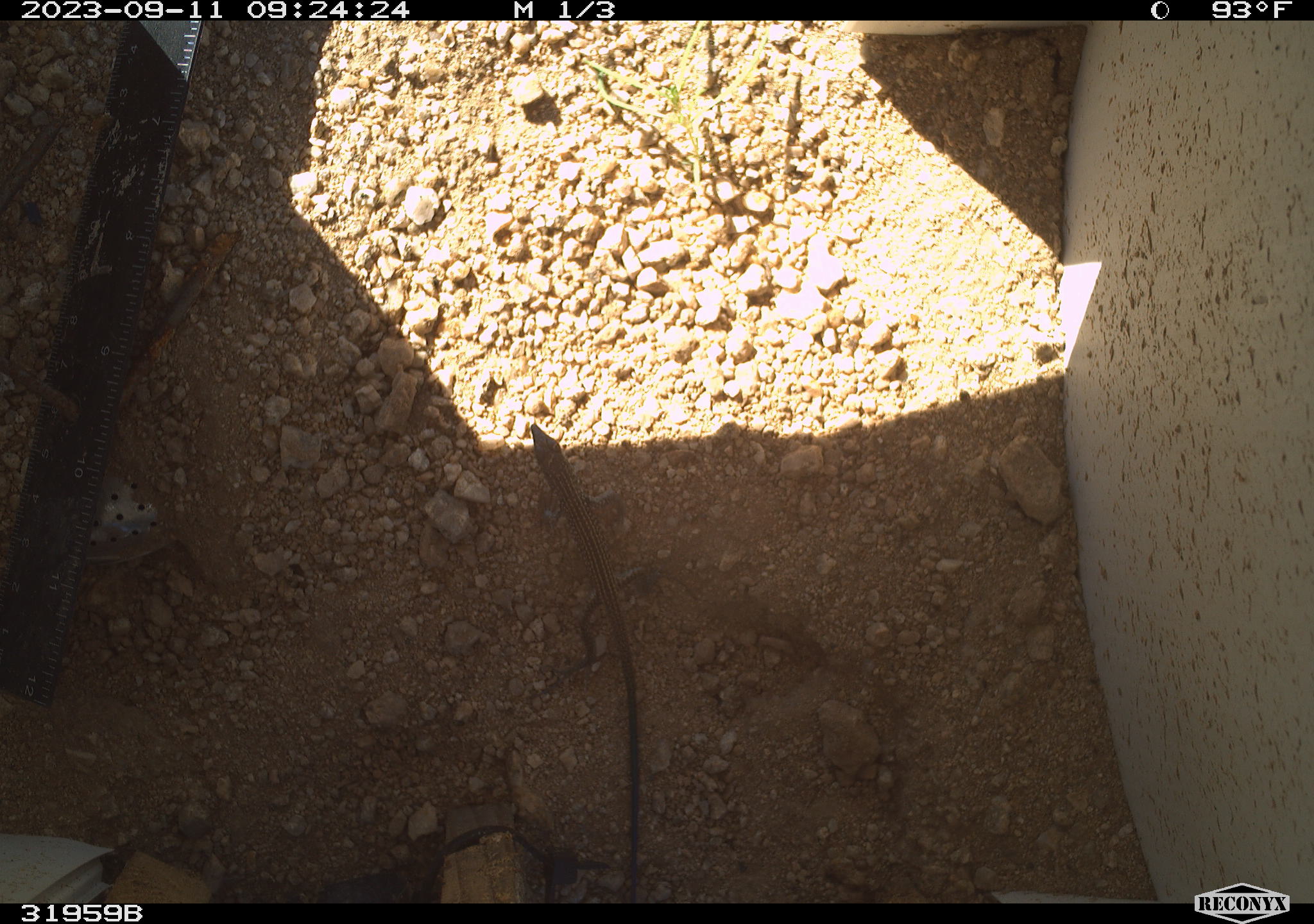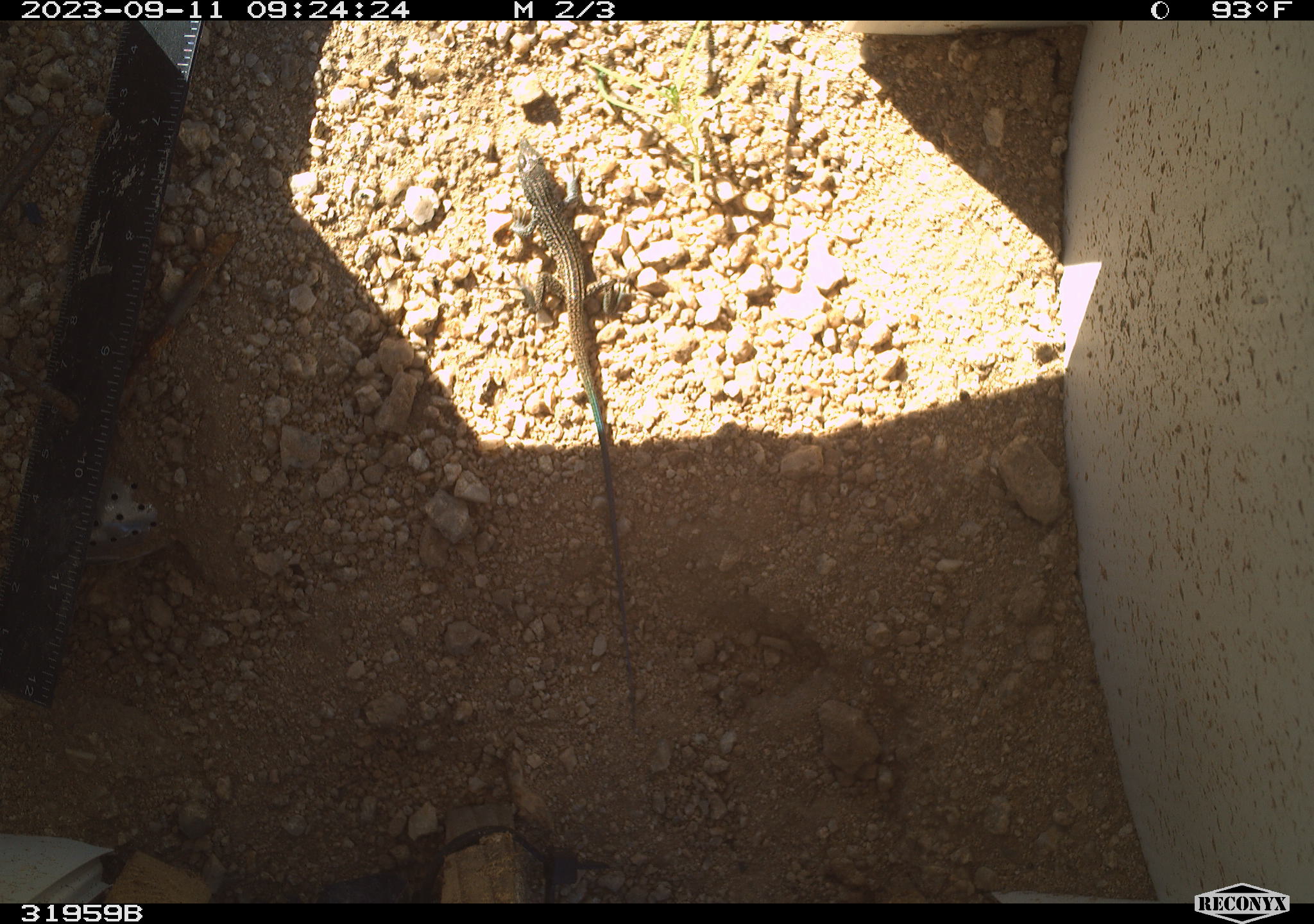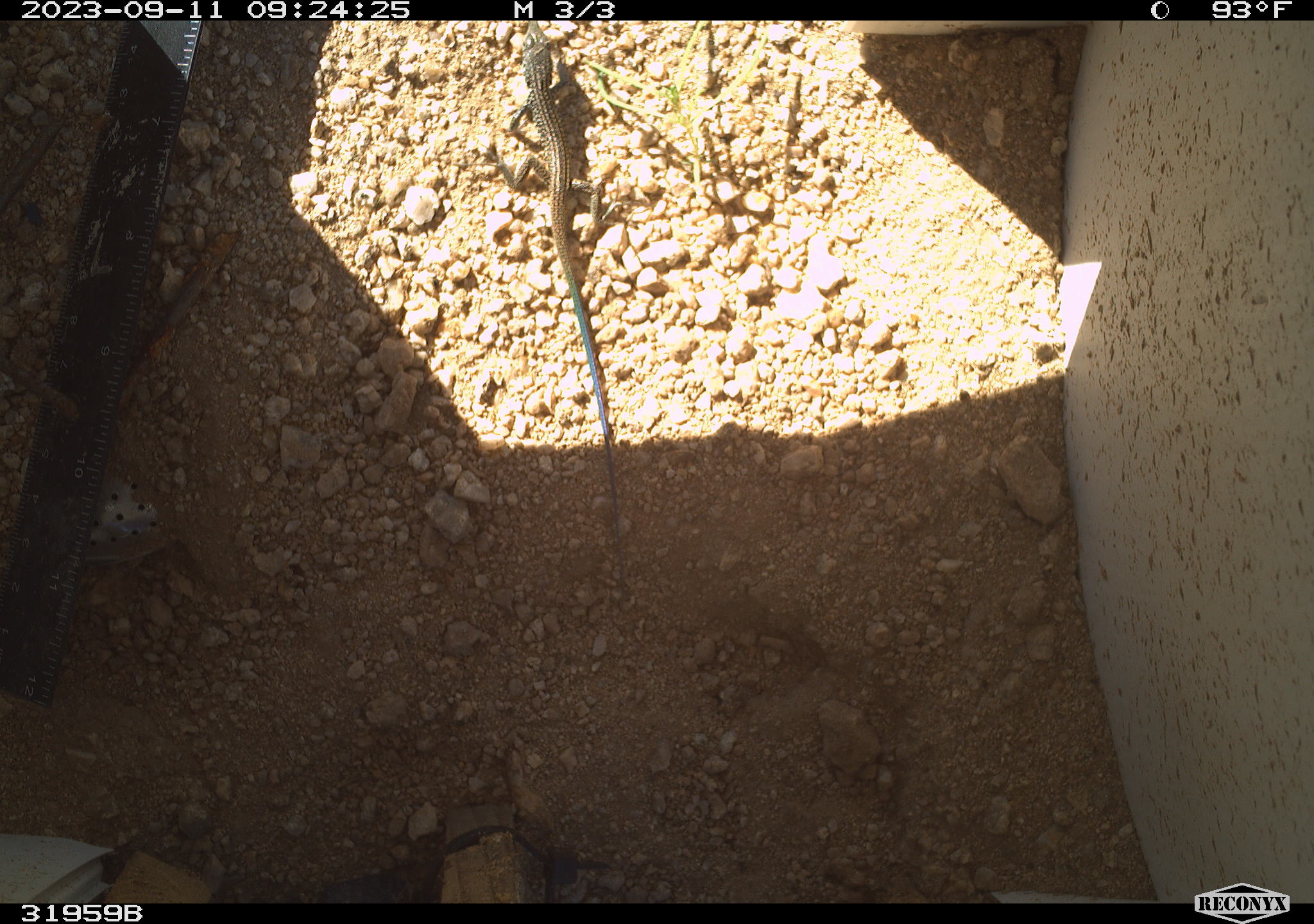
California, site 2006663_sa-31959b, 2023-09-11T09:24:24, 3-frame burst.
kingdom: Animalia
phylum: Chordata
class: Reptilia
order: Squamata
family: Teiidae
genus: Aspidoscelis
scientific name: Aspidoscelis tigris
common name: western whiptail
Western whiptail (Aspidoscelis tigris).